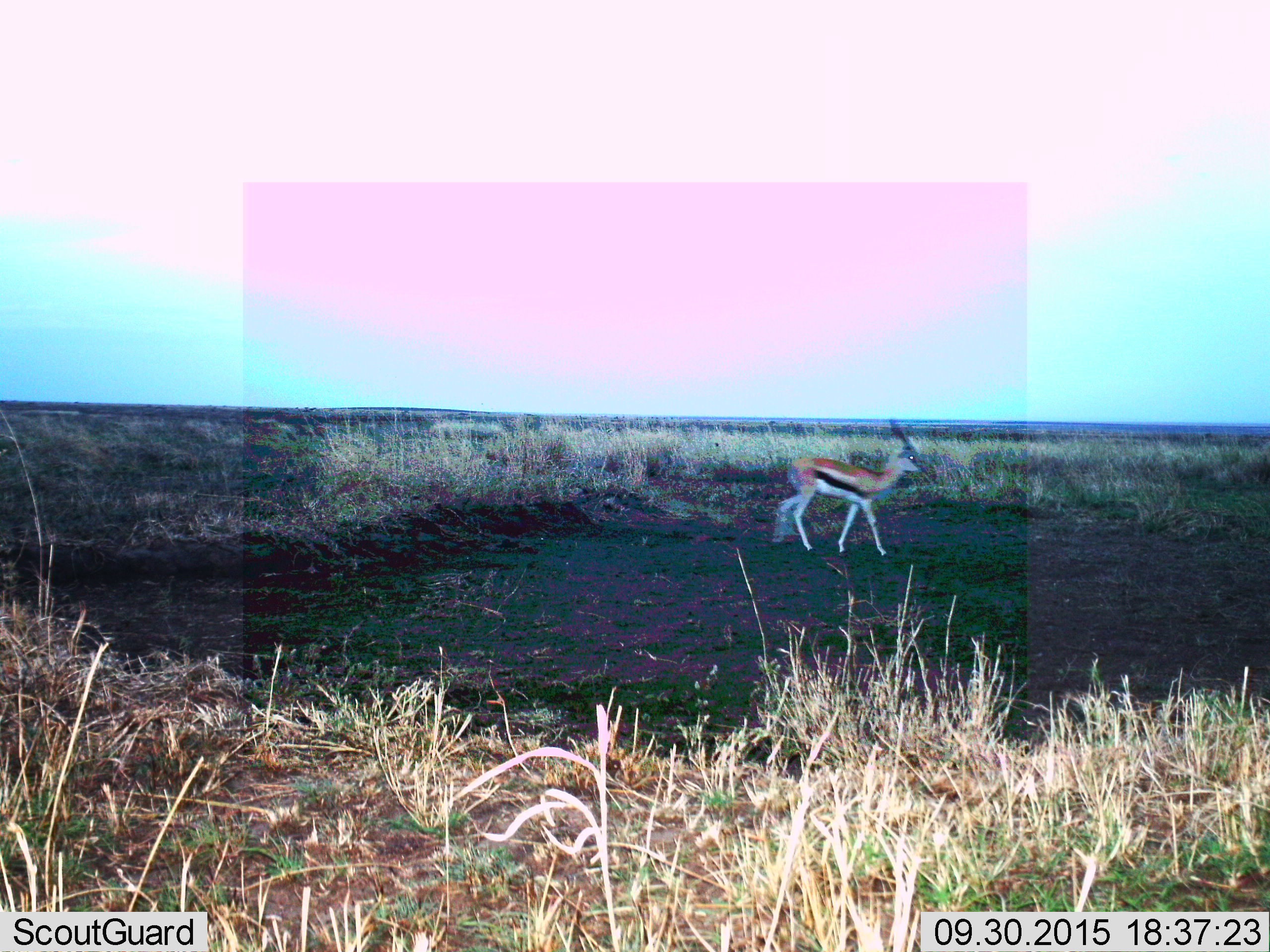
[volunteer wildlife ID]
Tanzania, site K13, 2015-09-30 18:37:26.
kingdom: Animalia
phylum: Chordata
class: Mammalia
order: Artiodactyla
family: Bovidae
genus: Eudorcas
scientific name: Eudorcas thomsonii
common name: thomson's gazelle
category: gazellethomsons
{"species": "gazellethomsons (thomson's gazelle) (Eudorcas thomsonii)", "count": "1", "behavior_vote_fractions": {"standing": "0%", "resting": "0%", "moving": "100%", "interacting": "0%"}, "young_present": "0%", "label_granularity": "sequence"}